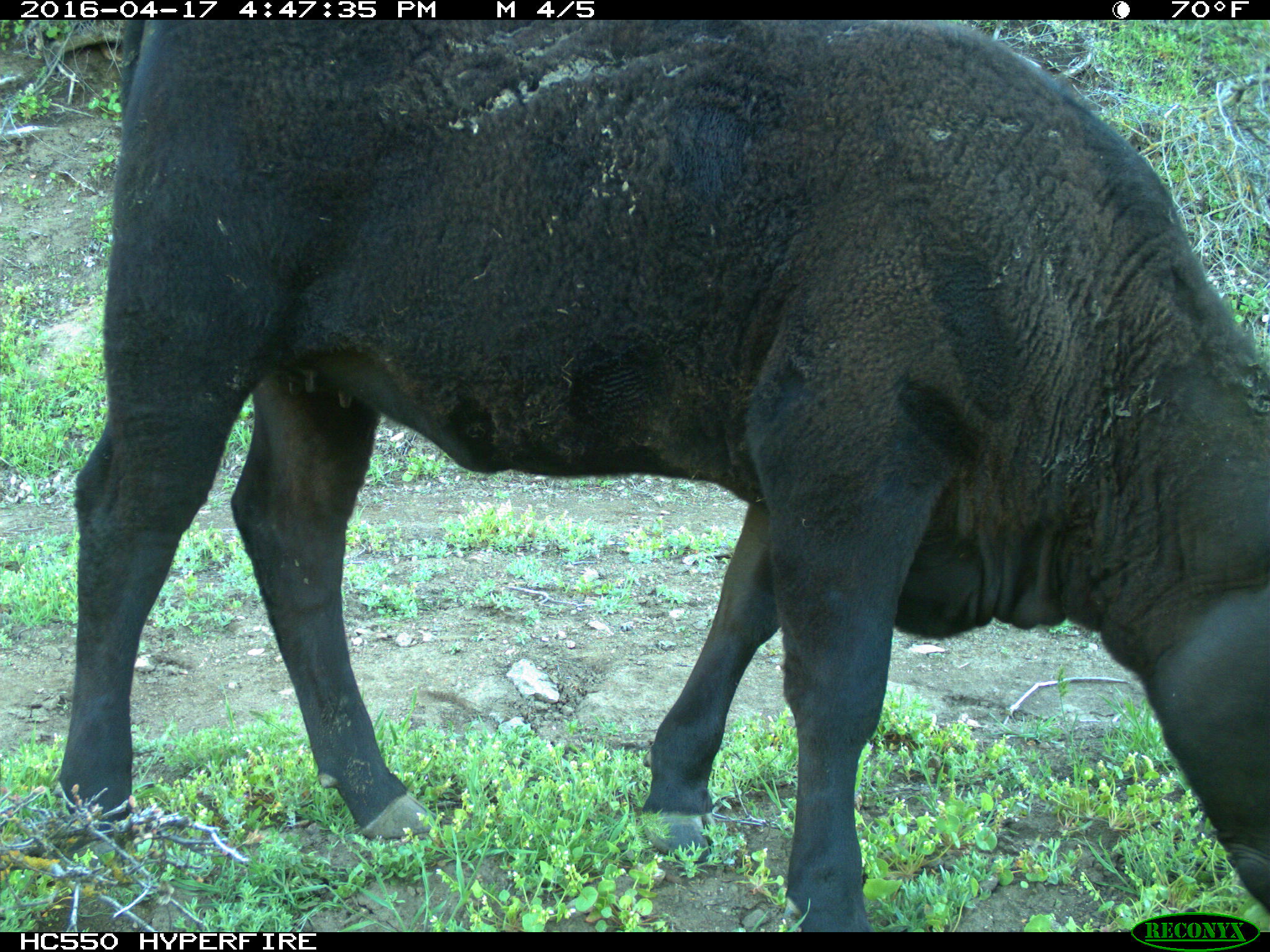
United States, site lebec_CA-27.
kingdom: Animalia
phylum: Chordata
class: Mammalia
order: Artiodactyla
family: Bovidae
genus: Bos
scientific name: Bos taurus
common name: domestic cow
Bos taurus (domestic cow).